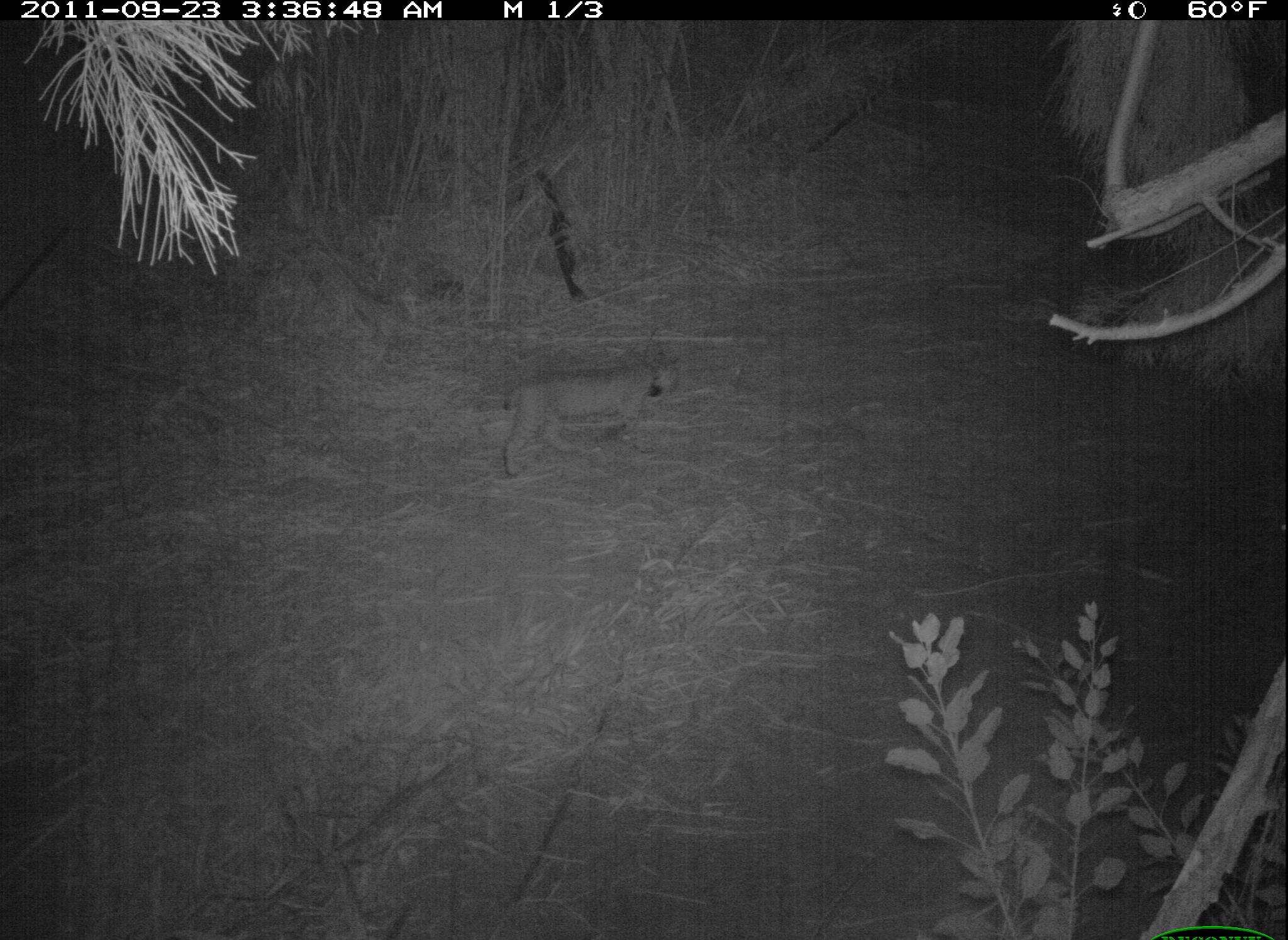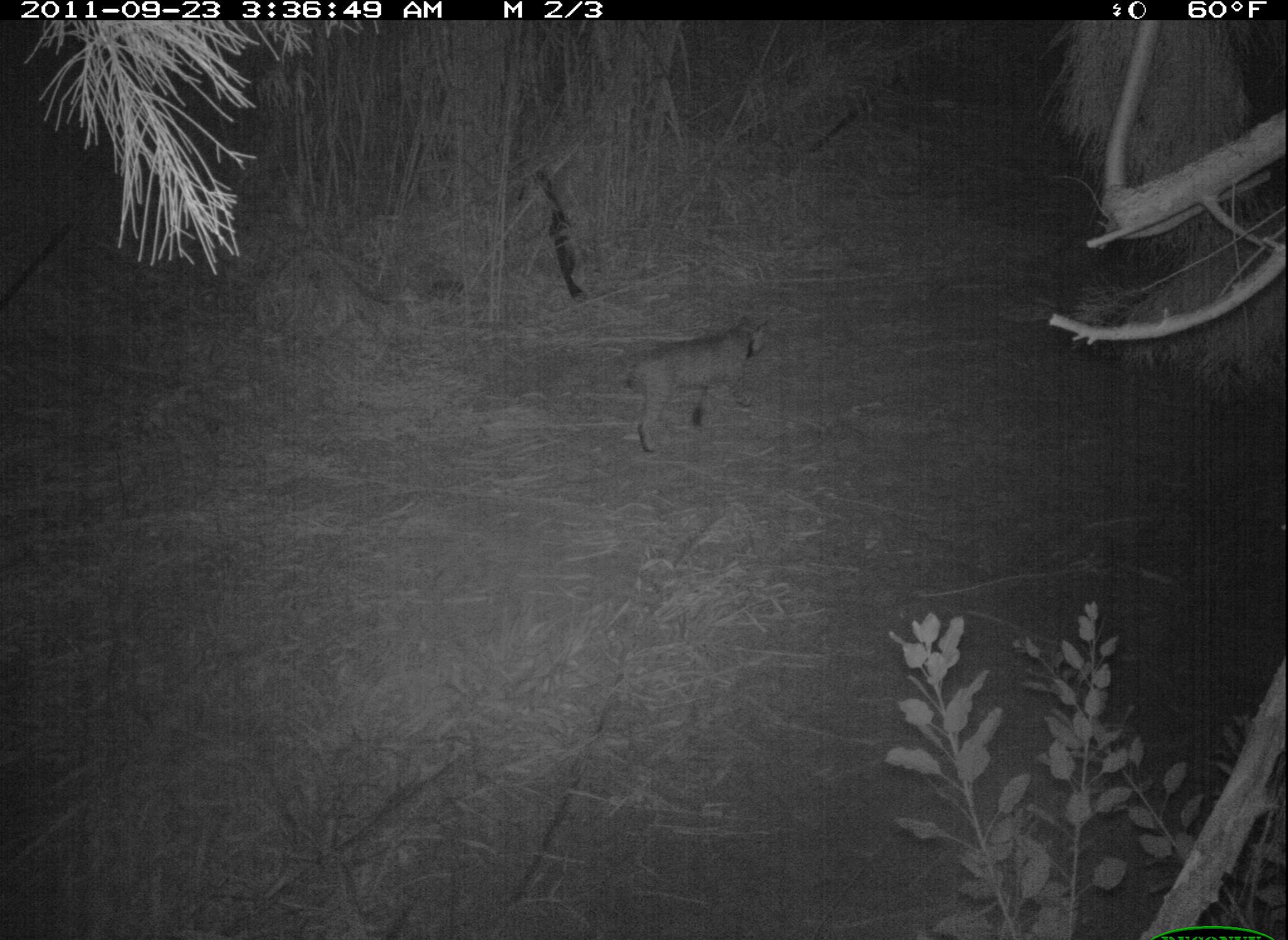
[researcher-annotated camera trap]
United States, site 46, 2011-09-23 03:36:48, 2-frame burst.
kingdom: Animalia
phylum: Chordata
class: Mammalia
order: Carnivora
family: Felidae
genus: Lynx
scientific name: Lynx rufus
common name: bobcat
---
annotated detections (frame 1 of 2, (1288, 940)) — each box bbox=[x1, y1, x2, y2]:
bobcat: bbox=[483, 348, 692, 491]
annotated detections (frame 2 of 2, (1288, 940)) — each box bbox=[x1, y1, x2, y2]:
bobcat: bbox=[602, 288, 834, 503]